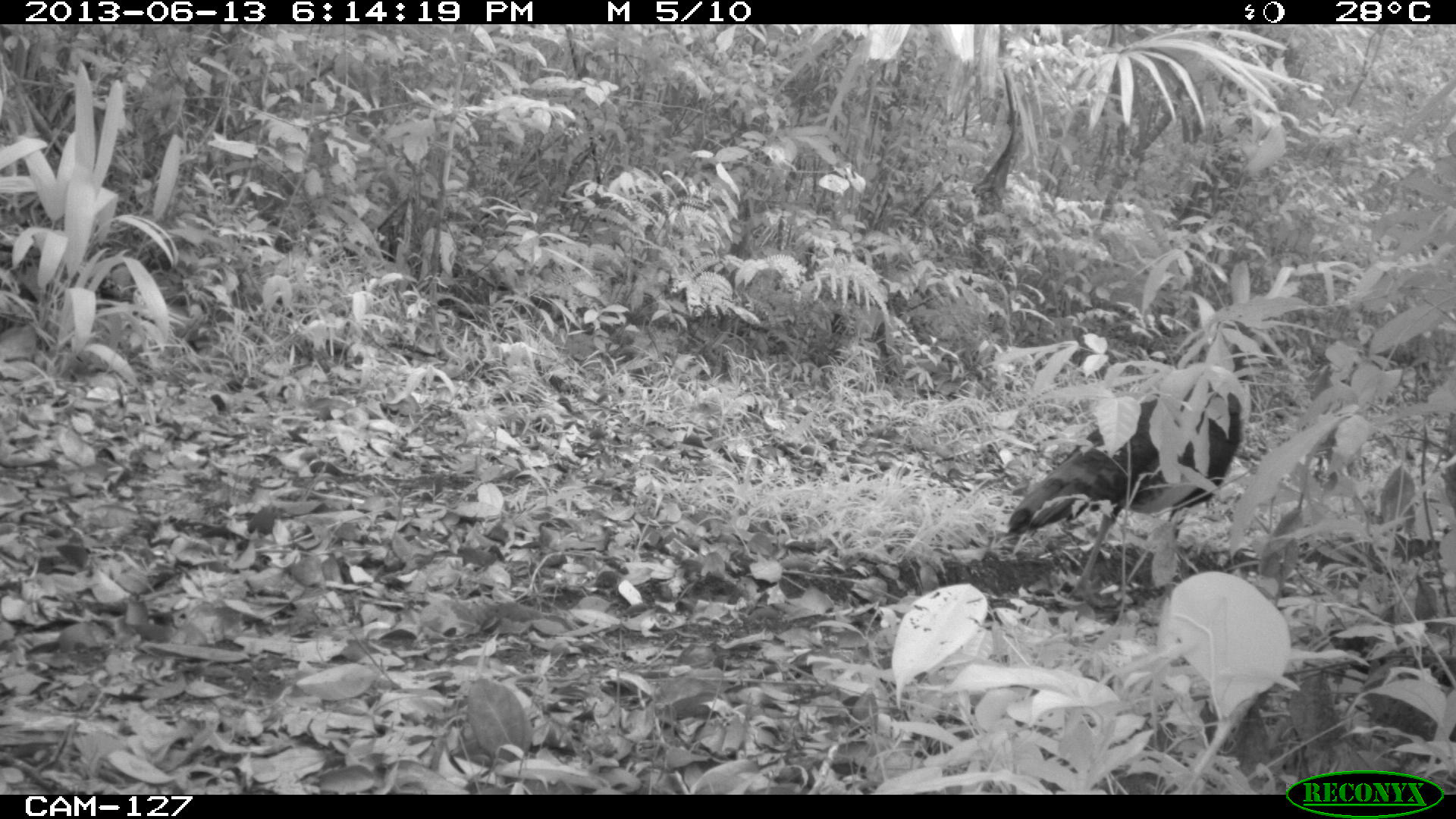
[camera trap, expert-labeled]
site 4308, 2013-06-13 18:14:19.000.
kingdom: Animalia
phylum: Chordata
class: Aves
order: Galliformes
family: Phasianidae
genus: Meleagris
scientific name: Meleagris ocellata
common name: ocellated turkey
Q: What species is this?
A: Meleagris ocellata (ocellated turkey).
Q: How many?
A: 1.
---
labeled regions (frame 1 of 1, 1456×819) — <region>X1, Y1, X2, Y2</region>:
meleagris ocellata: <region>1005, 319, 1264, 598</region>